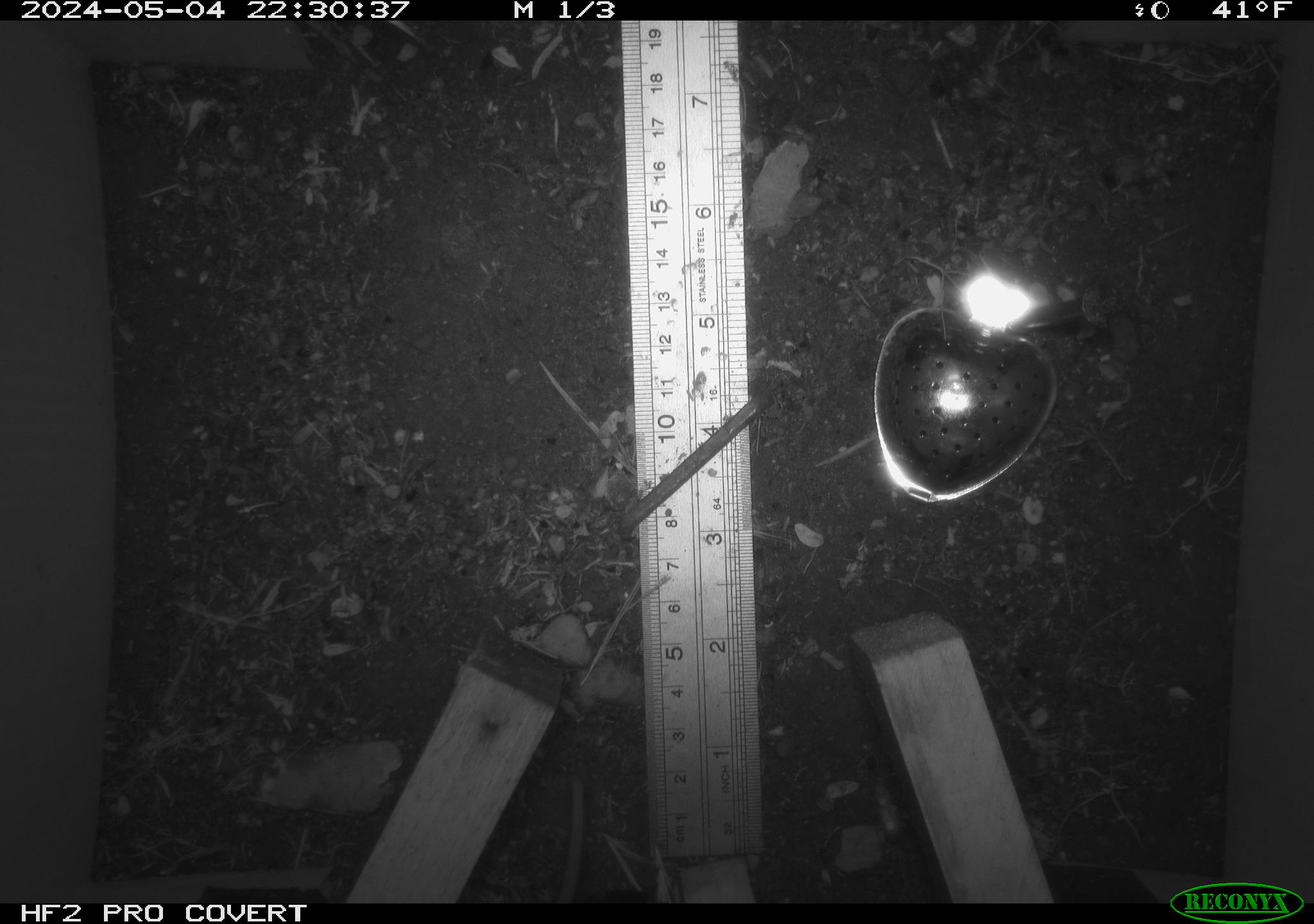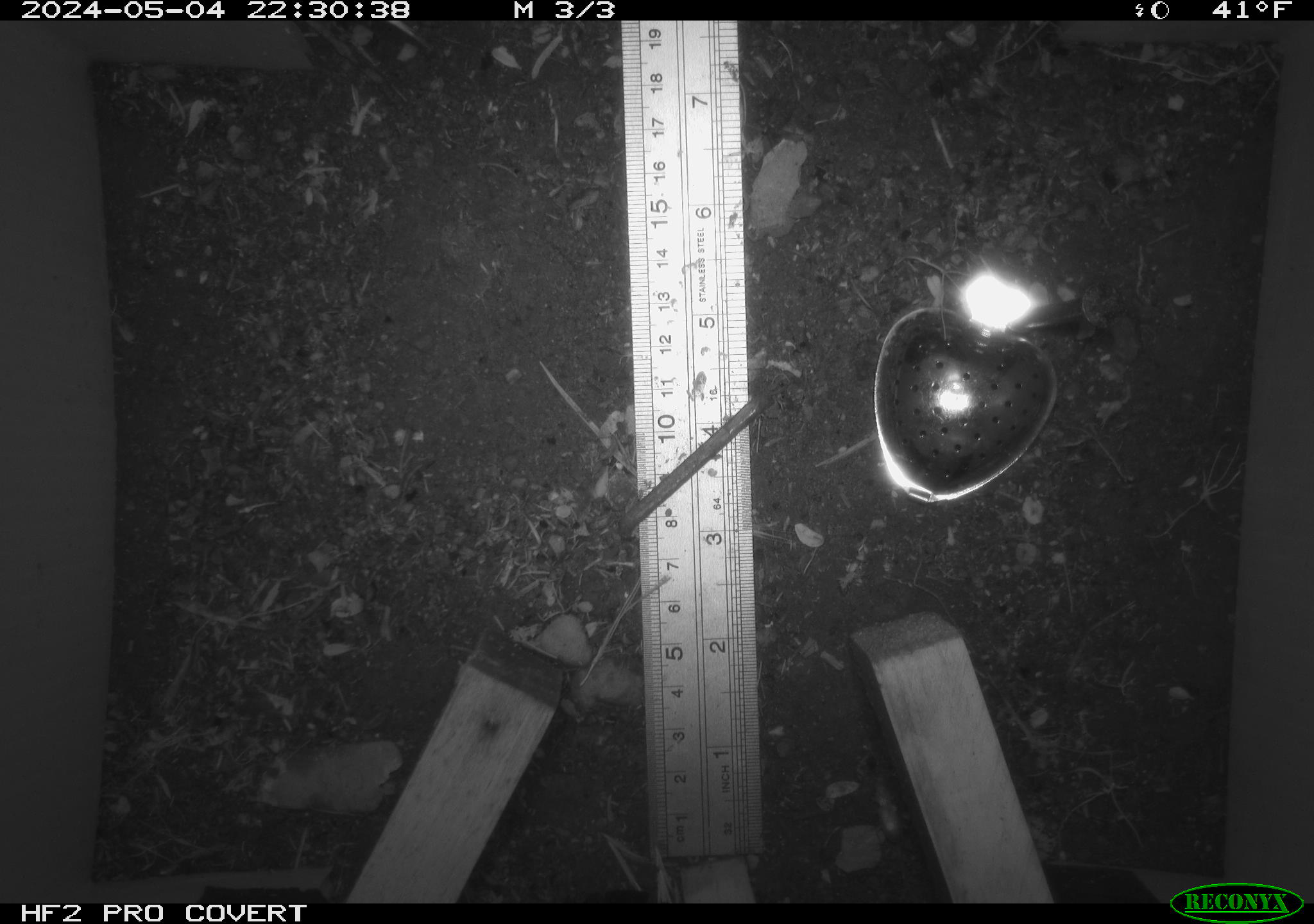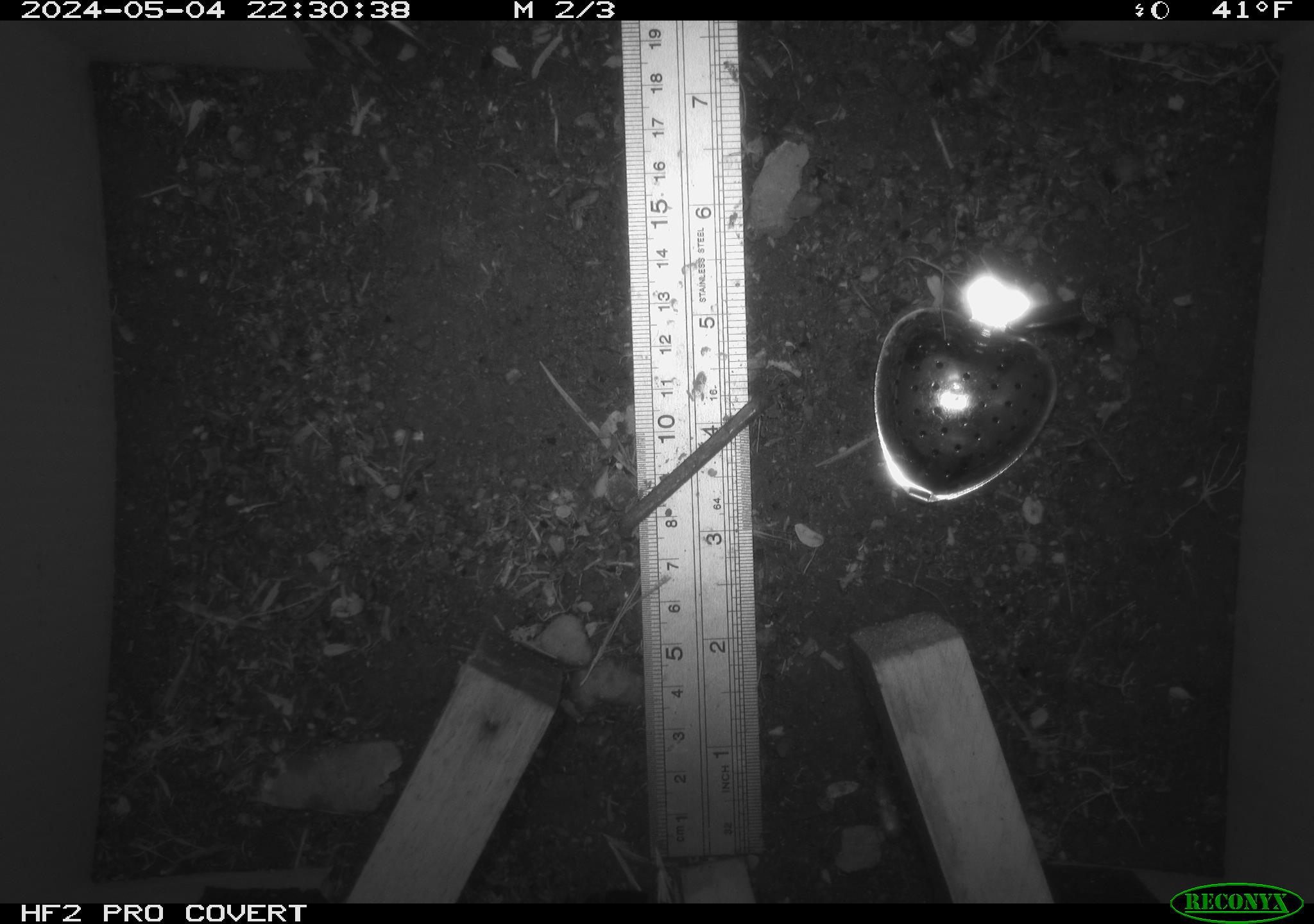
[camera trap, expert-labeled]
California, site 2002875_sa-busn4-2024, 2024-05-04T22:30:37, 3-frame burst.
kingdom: Animalia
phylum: Chordata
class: Mammalia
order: Rodentia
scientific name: Rodentia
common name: rodent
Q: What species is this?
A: Rodent (Rodentia).